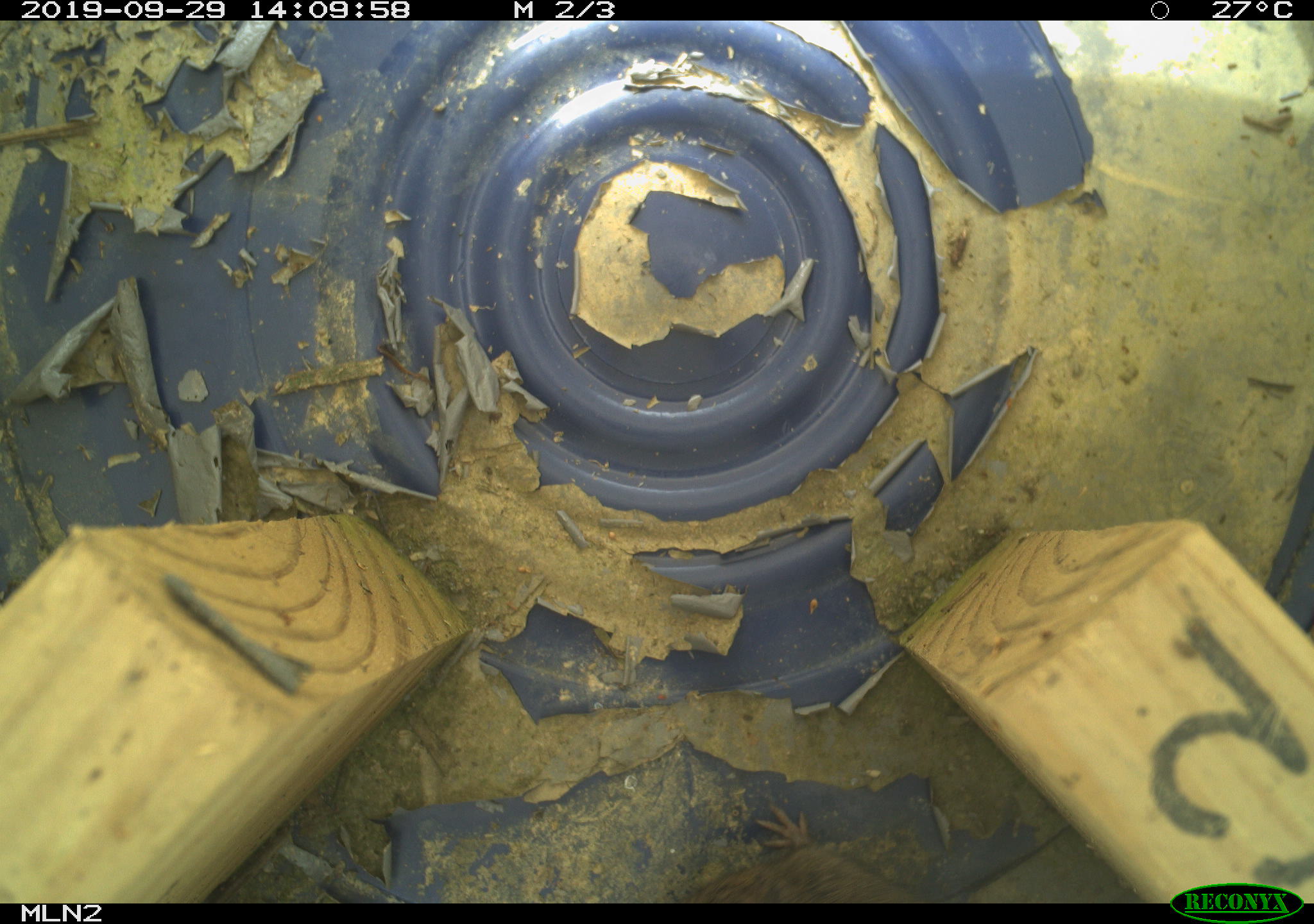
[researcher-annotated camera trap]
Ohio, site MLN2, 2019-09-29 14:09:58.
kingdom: Animalia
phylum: Chordata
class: Mammalia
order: Rodentia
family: Cricetidae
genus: Microtus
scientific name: Microtus pennsylvanicus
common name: meadow vole